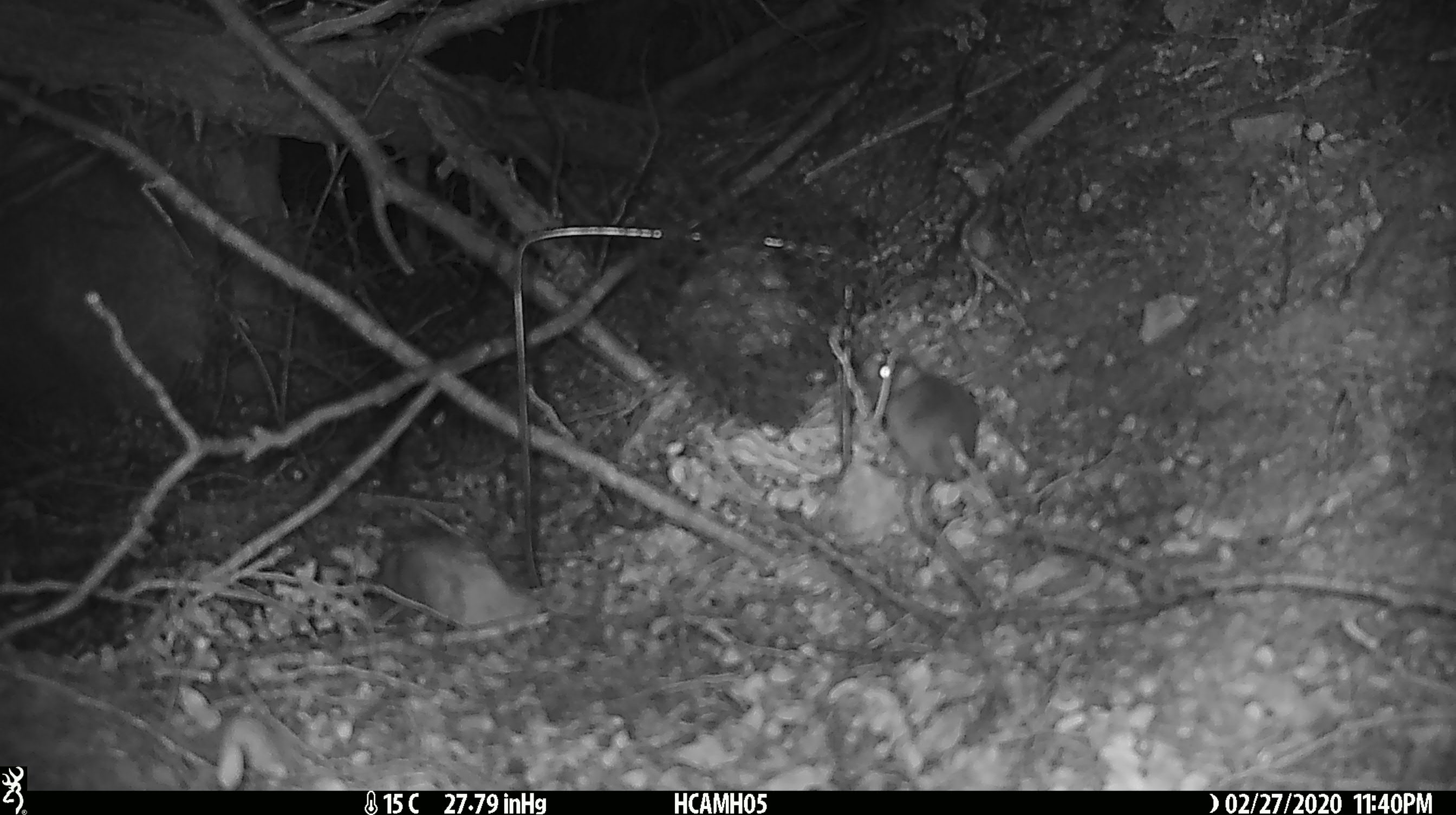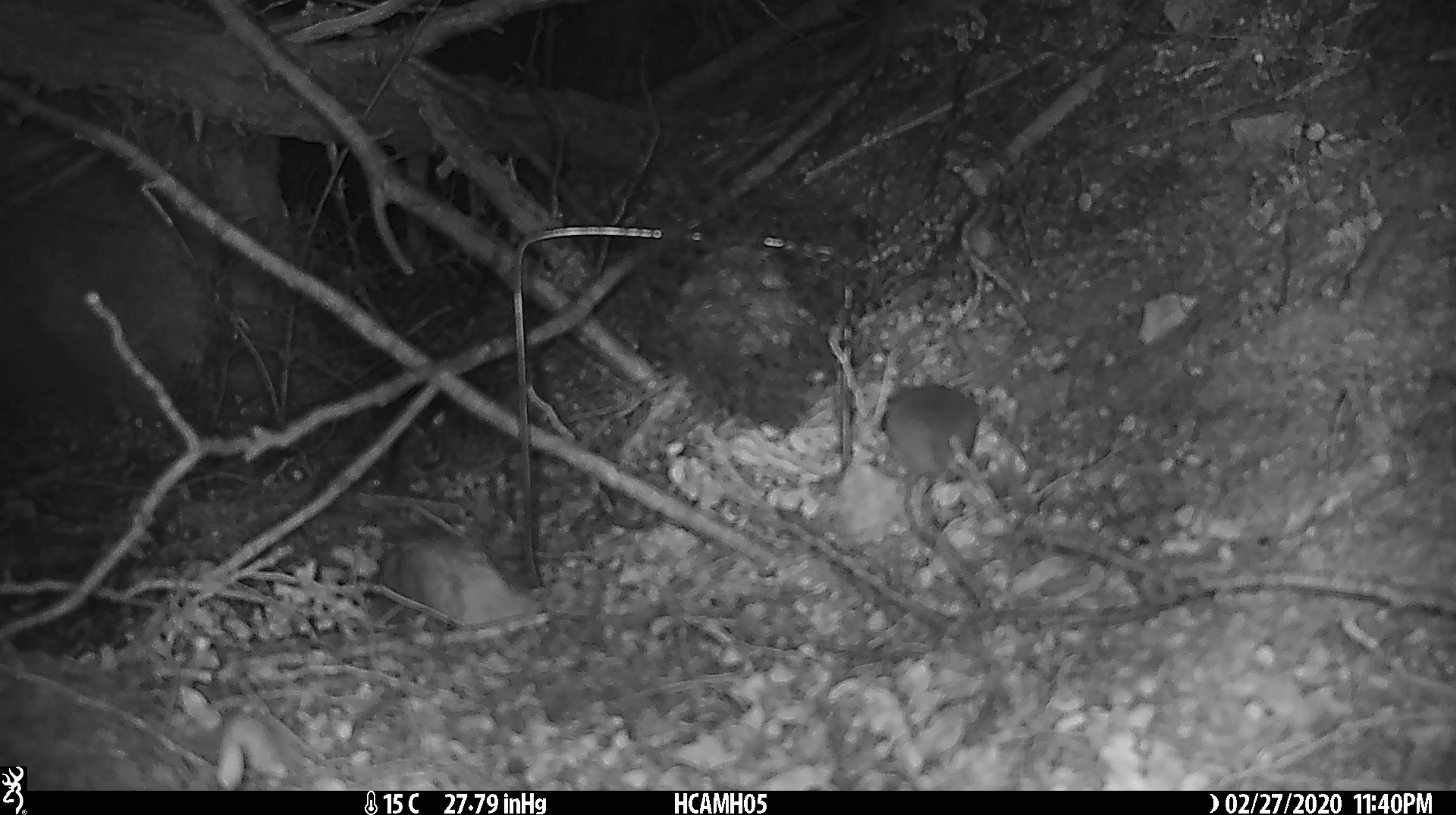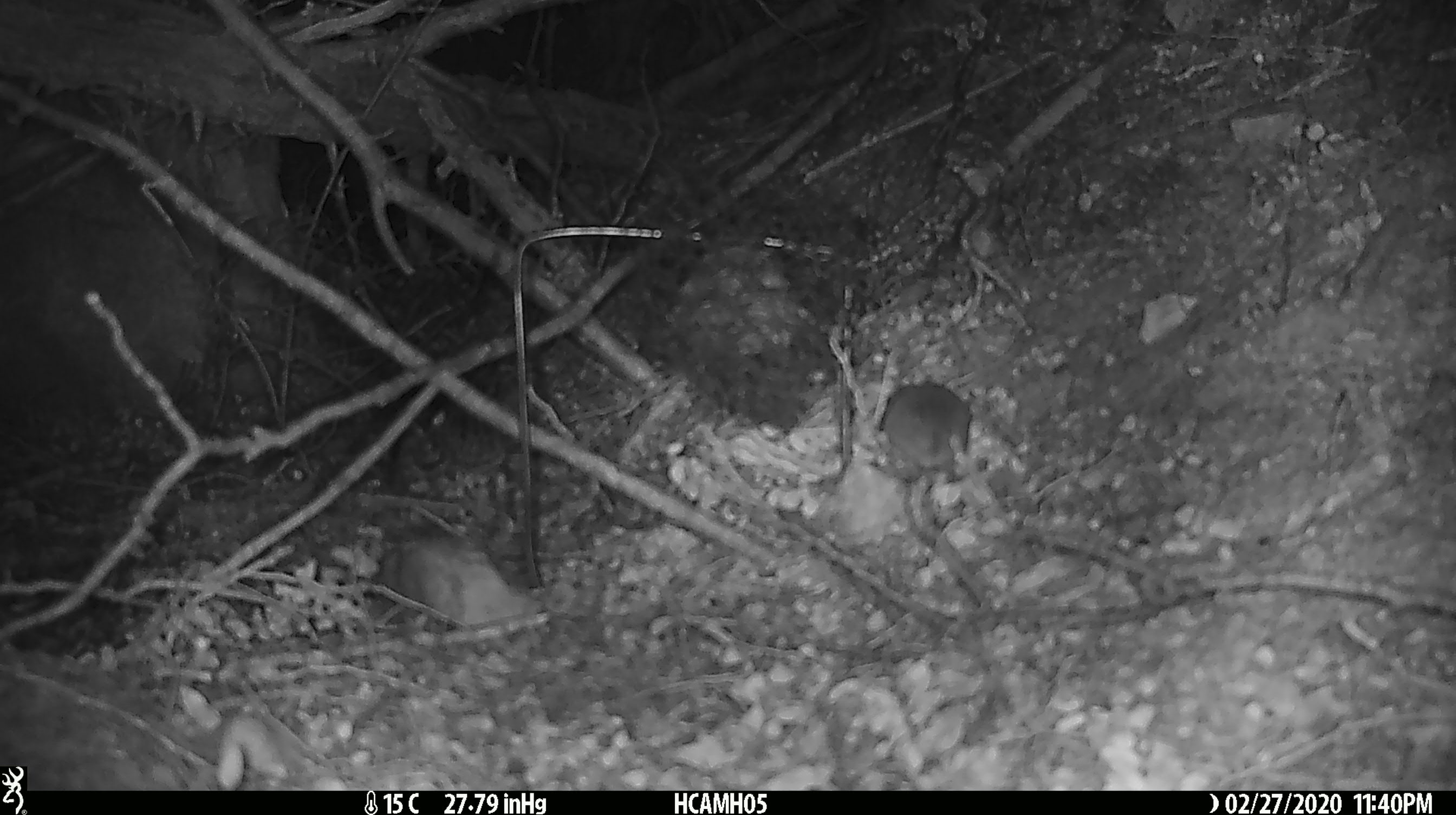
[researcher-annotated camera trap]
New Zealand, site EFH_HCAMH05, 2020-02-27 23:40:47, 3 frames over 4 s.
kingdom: Animalia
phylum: Chordata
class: Mammalia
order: Rodentia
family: Muridae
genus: Mus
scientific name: Mus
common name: mouse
Mouse (Mus).